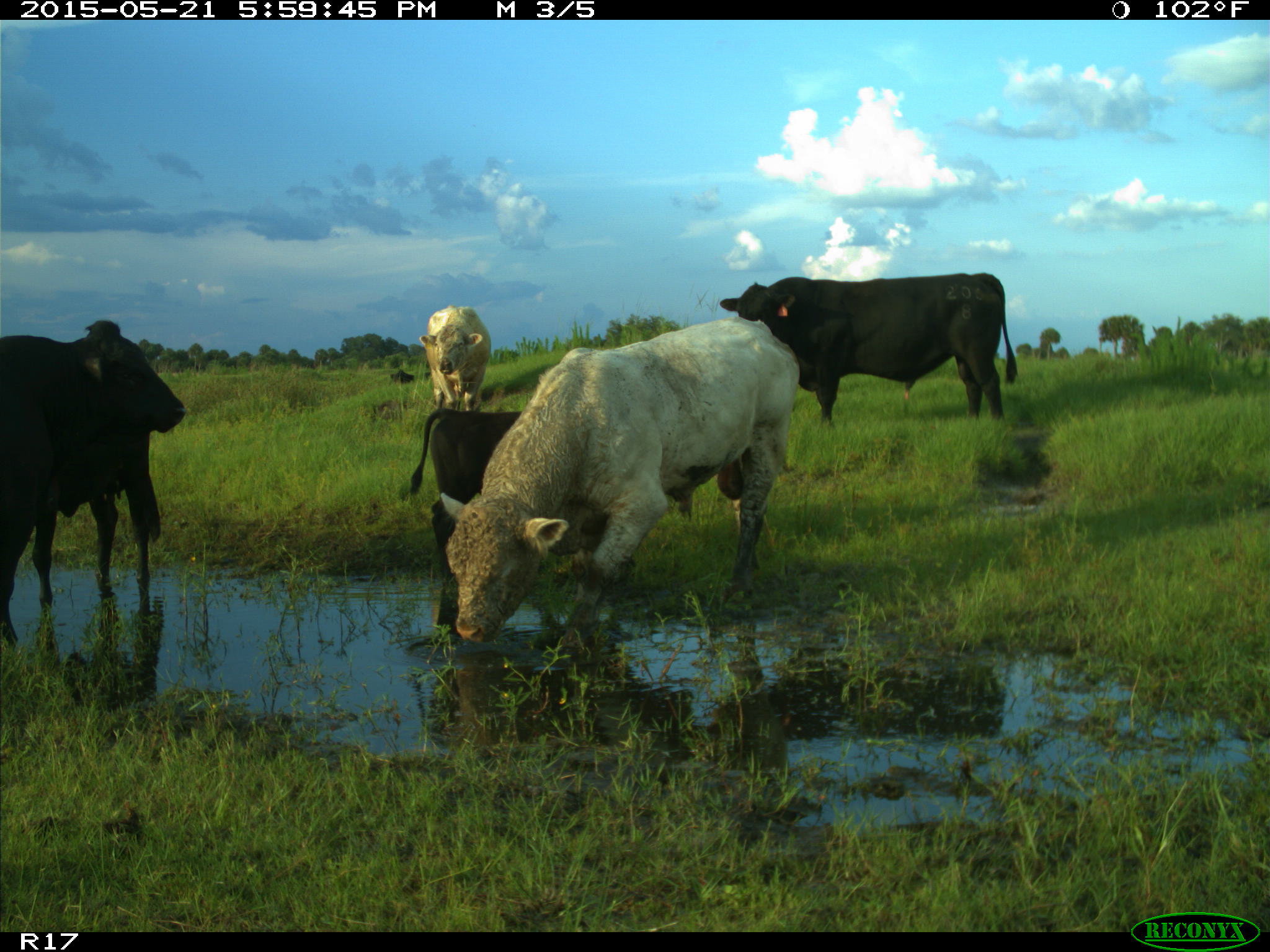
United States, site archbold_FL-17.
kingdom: Animalia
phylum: Chordata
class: Mammalia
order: Artiodactyla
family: Bovidae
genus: Bos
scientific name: Bos taurus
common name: domestic cow